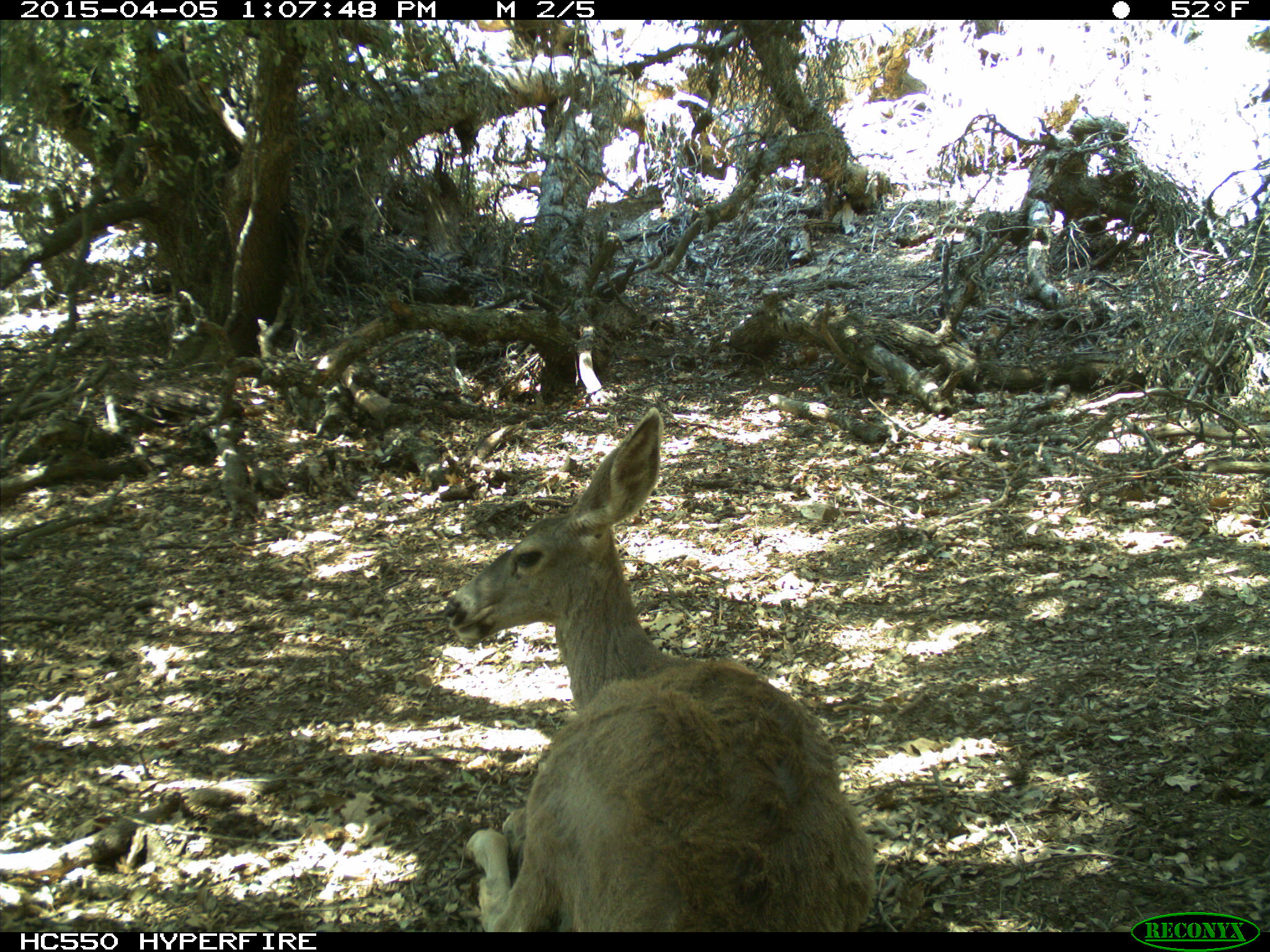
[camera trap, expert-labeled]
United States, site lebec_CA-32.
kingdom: Animalia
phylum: Chordata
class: Mammalia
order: Artiodactyla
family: Cervidae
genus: Odocoileus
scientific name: Odocoileus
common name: deer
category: unidentified deer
Unidentified deer (deer) (Odocoileus).